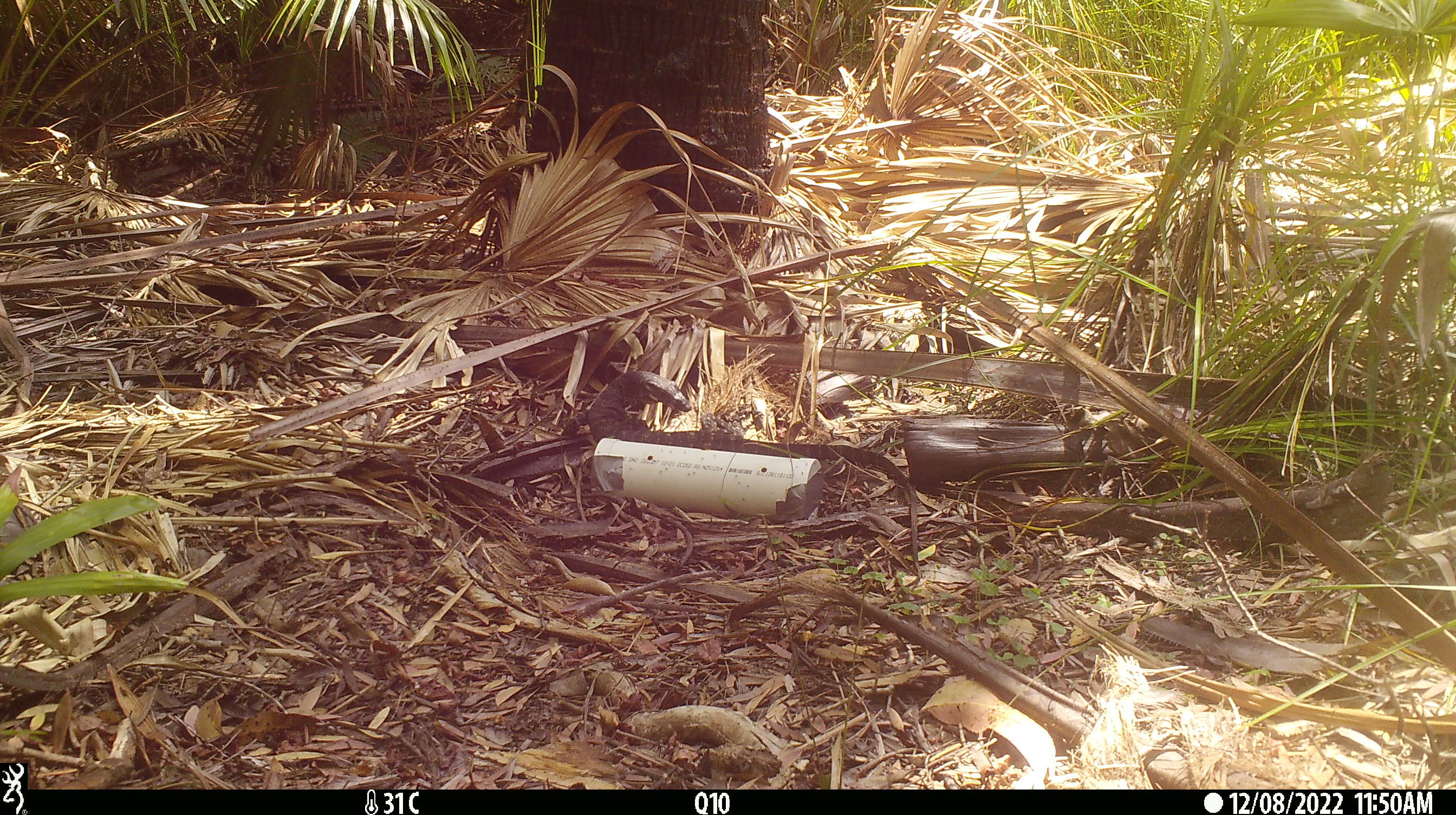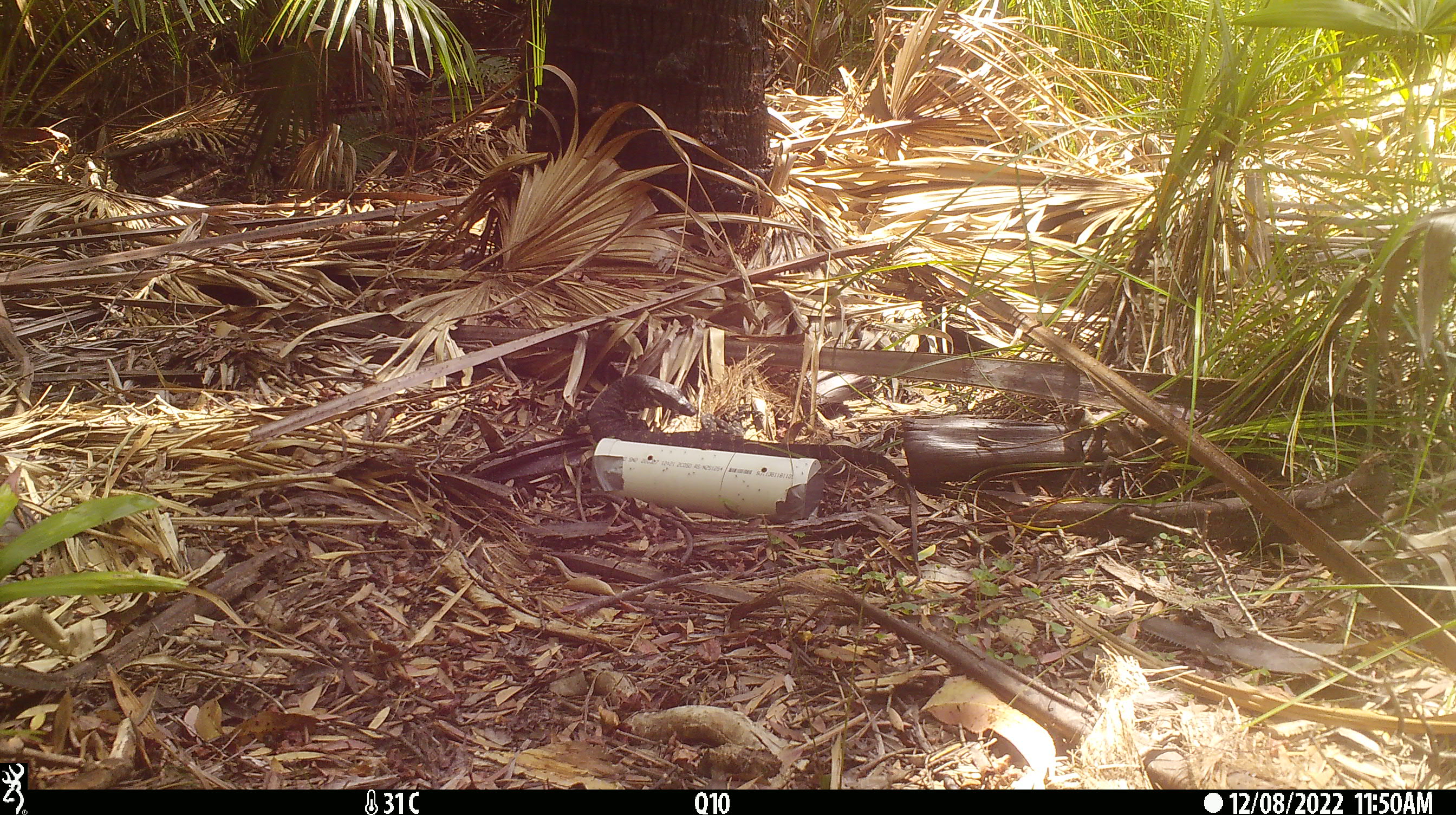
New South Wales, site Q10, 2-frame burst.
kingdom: Animalia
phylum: Chordata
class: Reptilia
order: Squamata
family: Varanidae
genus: Varanus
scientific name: Varanus varius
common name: lace monitor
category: goanna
Goanna (lace monitor) (Varanus varius).